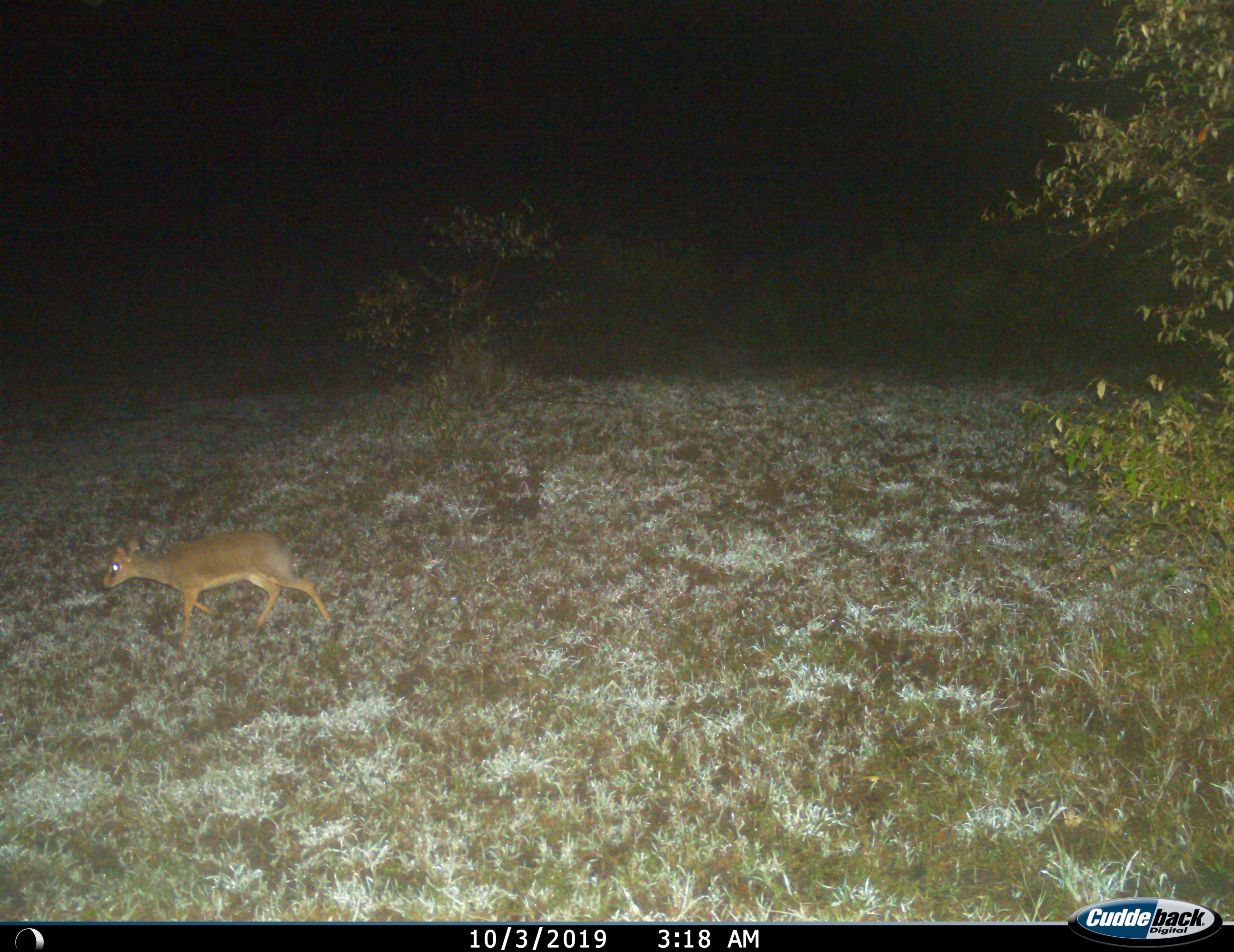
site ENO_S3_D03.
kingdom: Animalia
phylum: Chordata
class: Mammalia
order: Artiodactyla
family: Bovidae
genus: Madoqua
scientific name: Madoqua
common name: dik-dik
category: dikdik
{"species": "dikdik (dik-dik) (Madoqua)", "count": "1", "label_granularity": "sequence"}